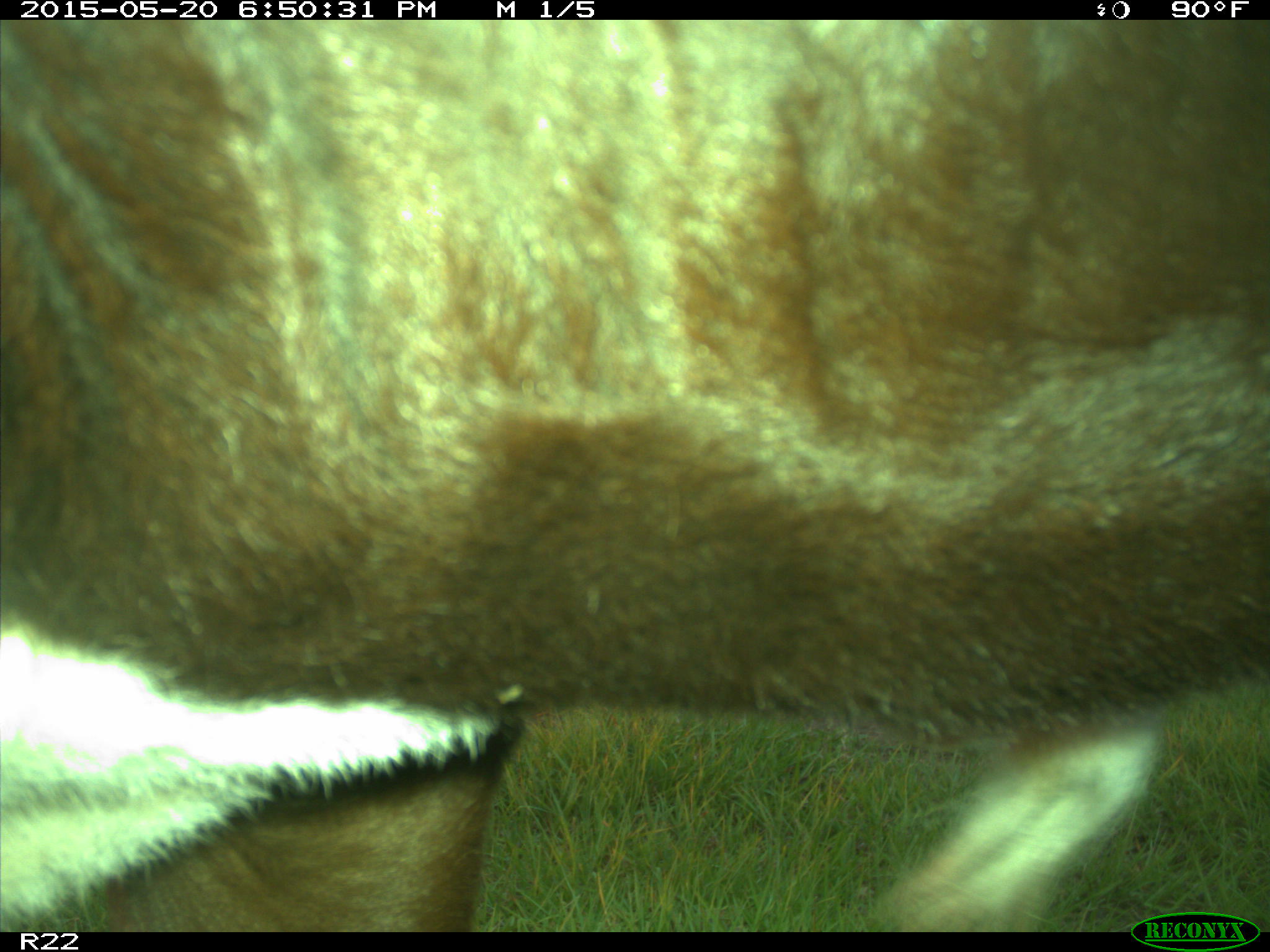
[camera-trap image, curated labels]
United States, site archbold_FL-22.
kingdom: Animalia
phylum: Chordata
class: Mammalia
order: Artiodactyla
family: Bovidae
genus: Bos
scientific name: Bos taurus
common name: domestic cow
Bos taurus (domestic cow).